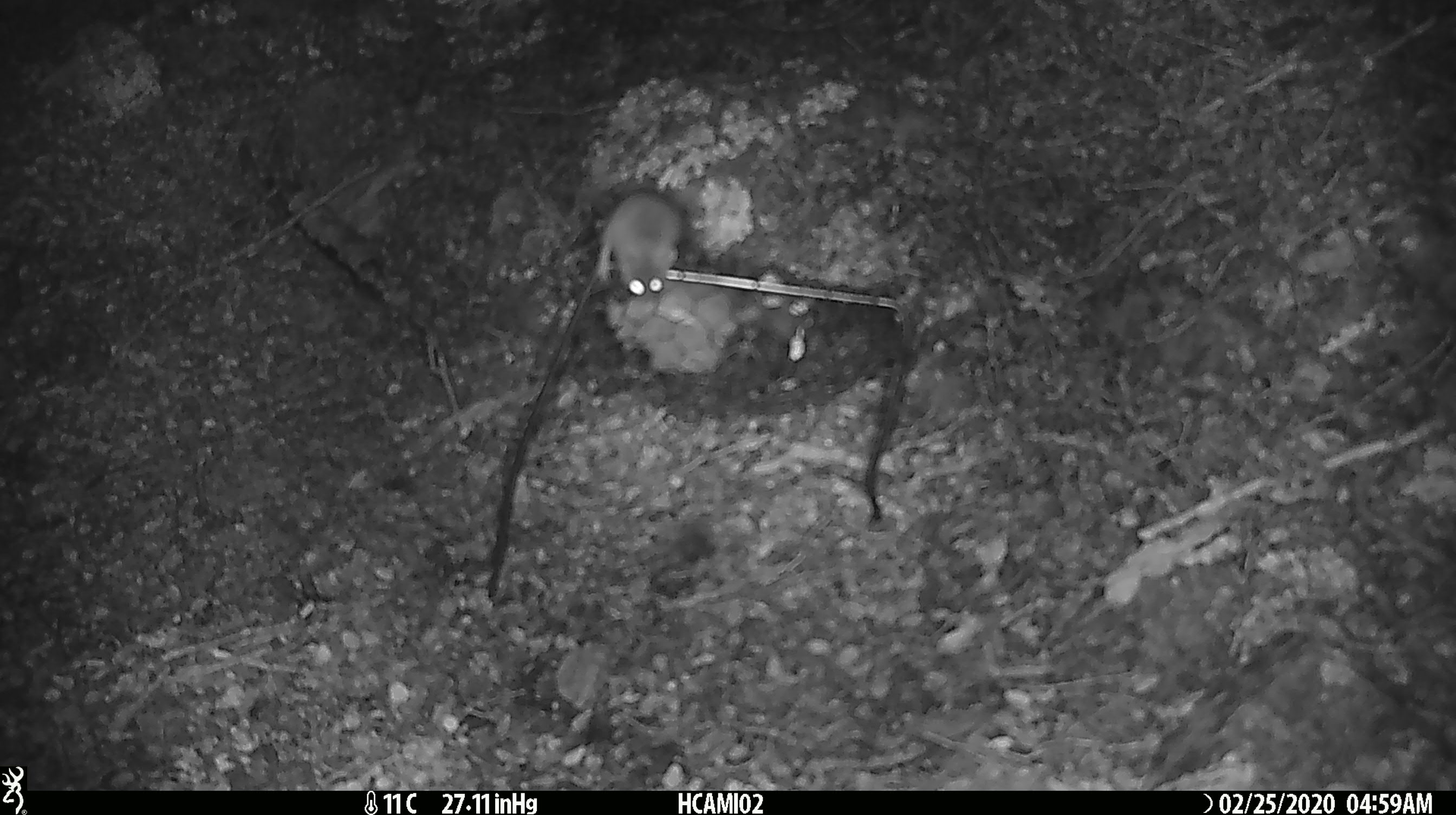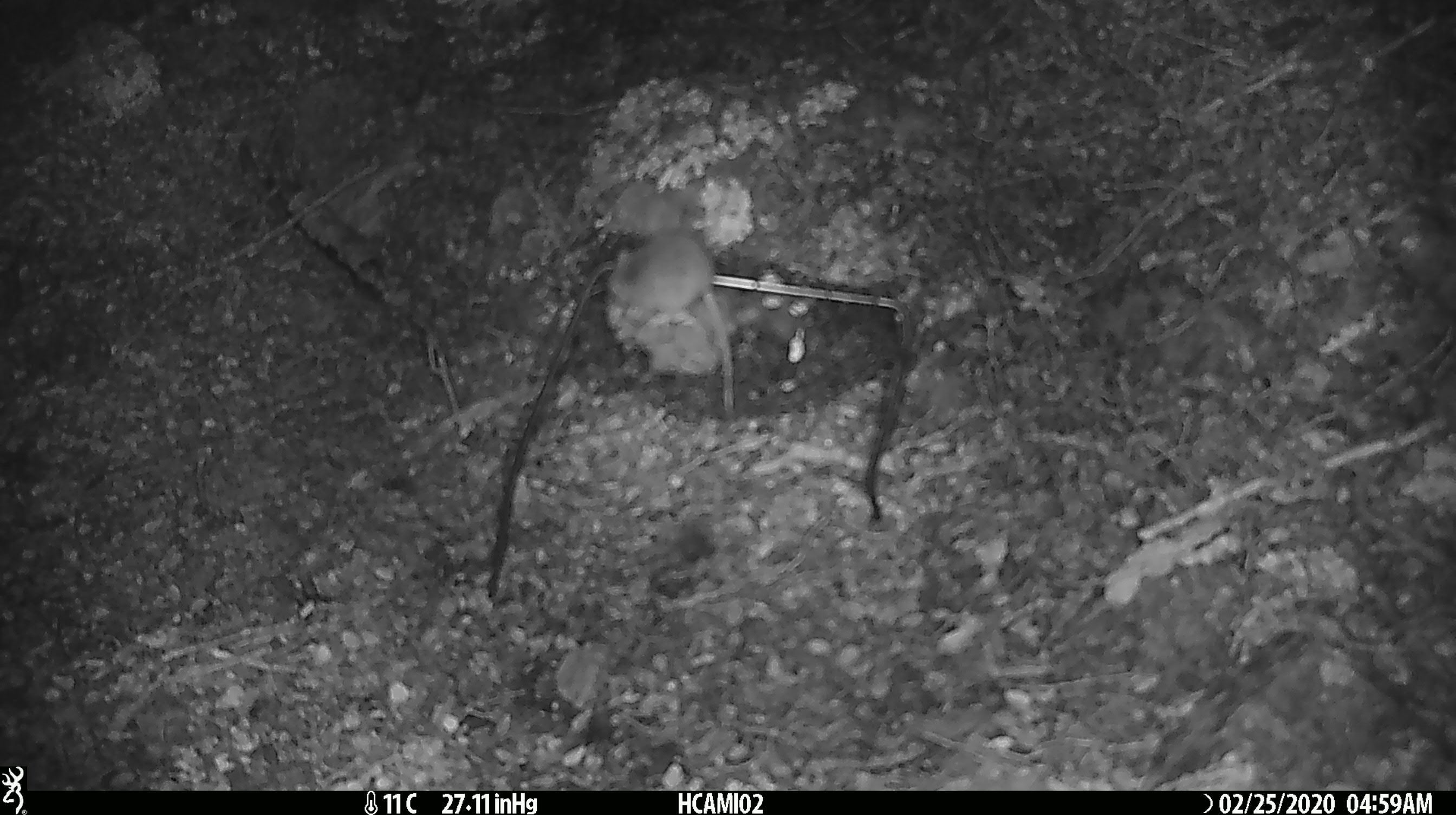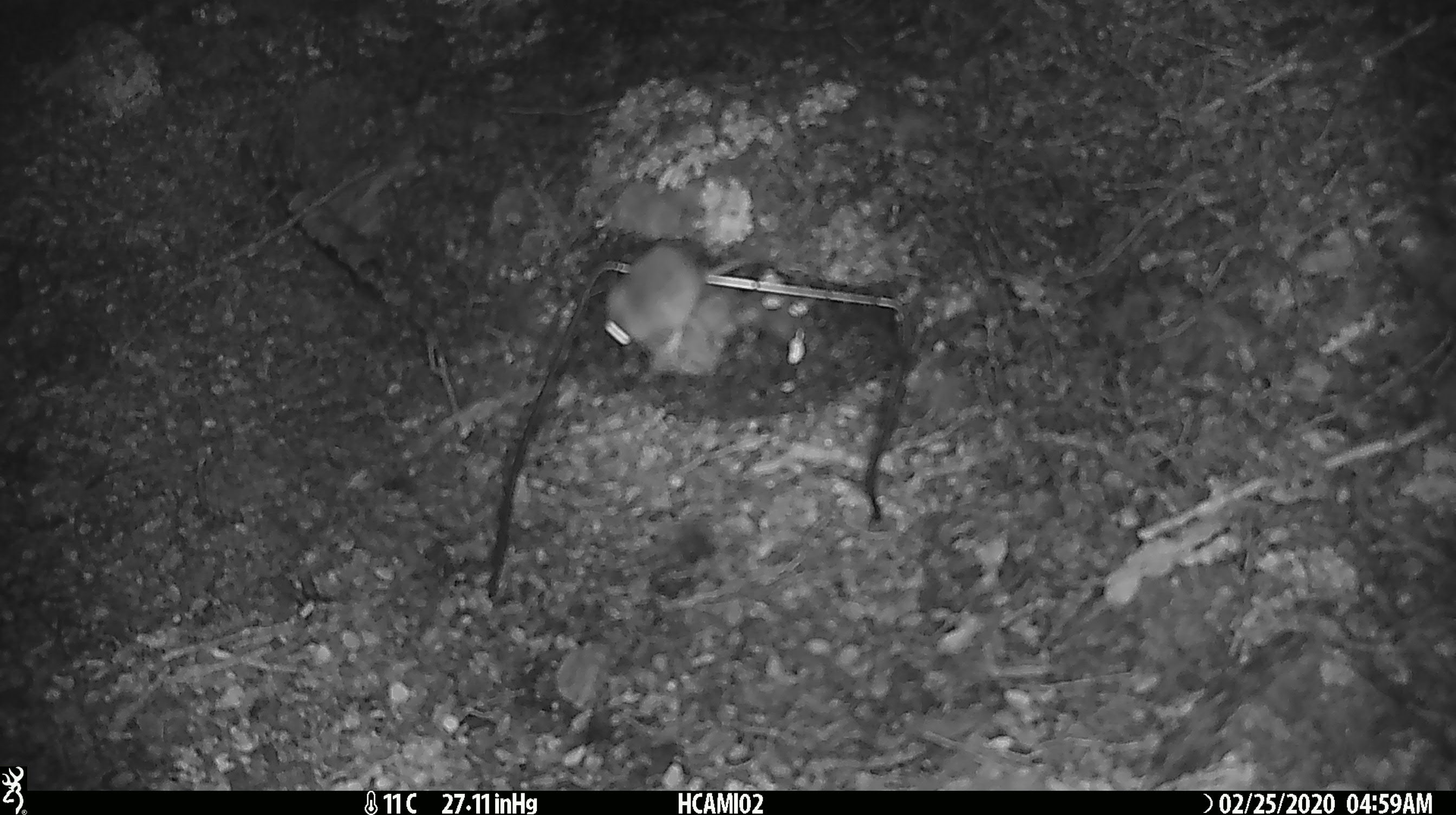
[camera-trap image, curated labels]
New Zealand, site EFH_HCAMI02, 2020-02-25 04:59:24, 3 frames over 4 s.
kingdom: Animalia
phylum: Chordata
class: Mammalia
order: Rodentia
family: Muridae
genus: Mus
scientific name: Mus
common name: mouse